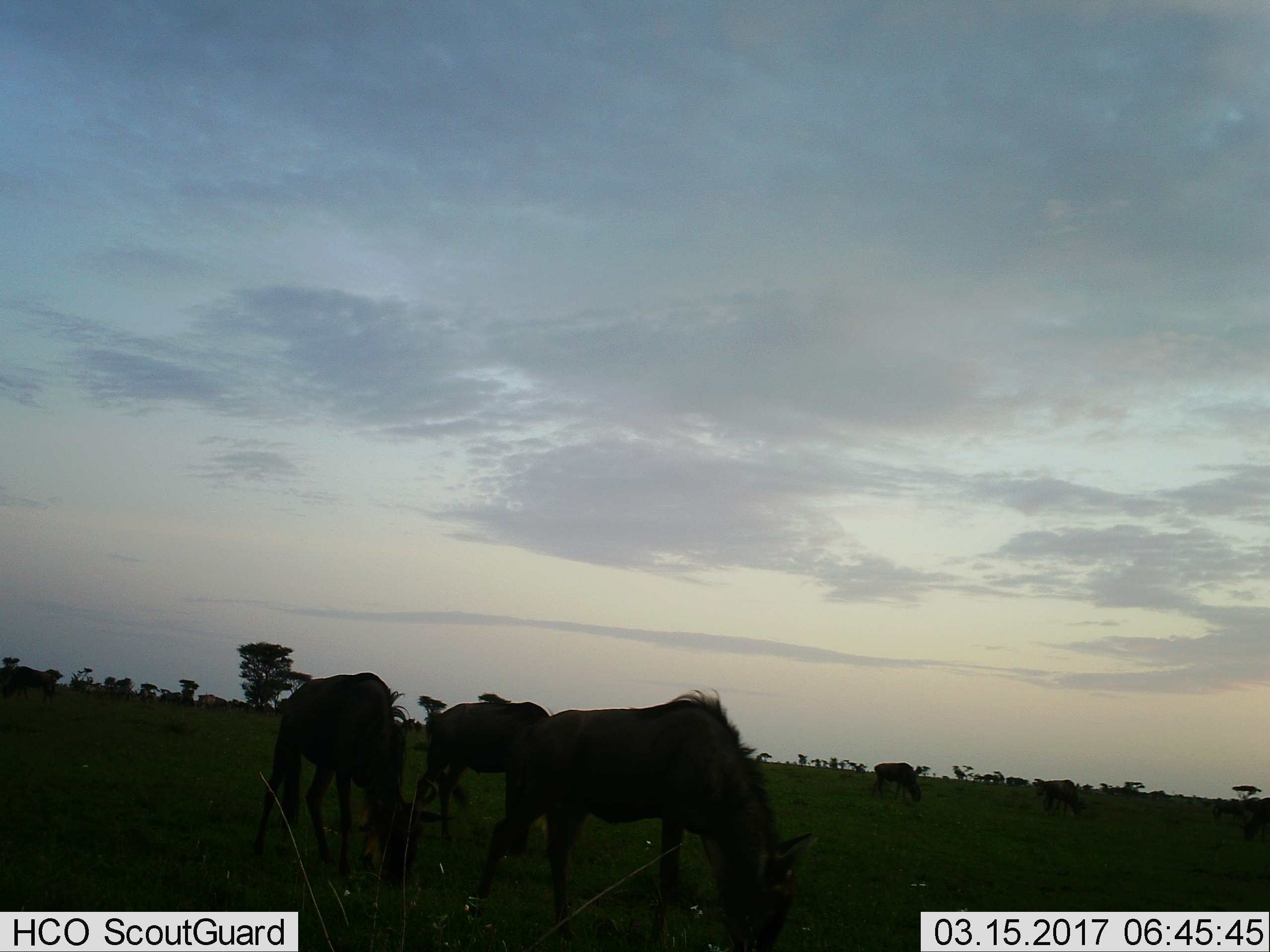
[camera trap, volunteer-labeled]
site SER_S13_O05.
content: unidentified animal